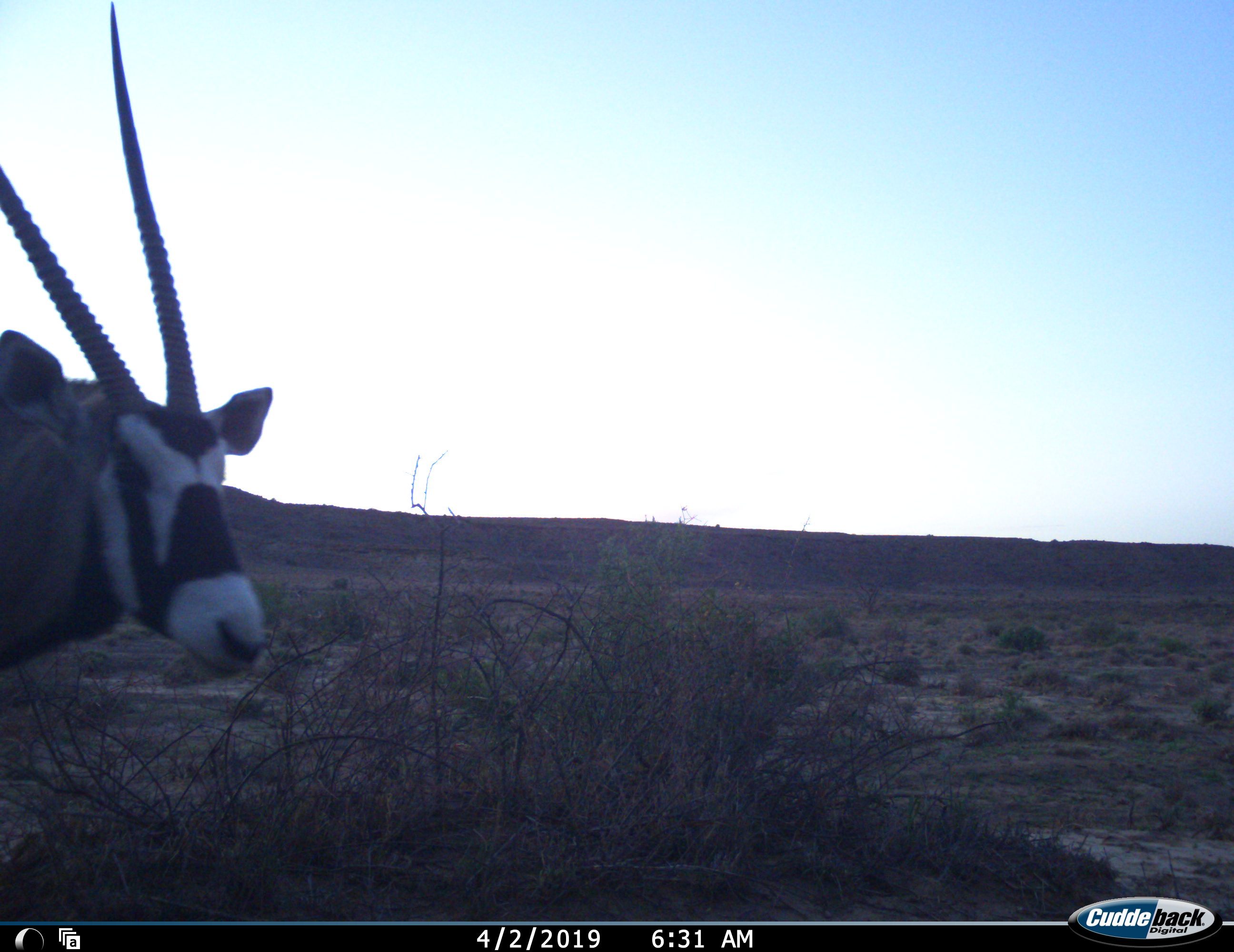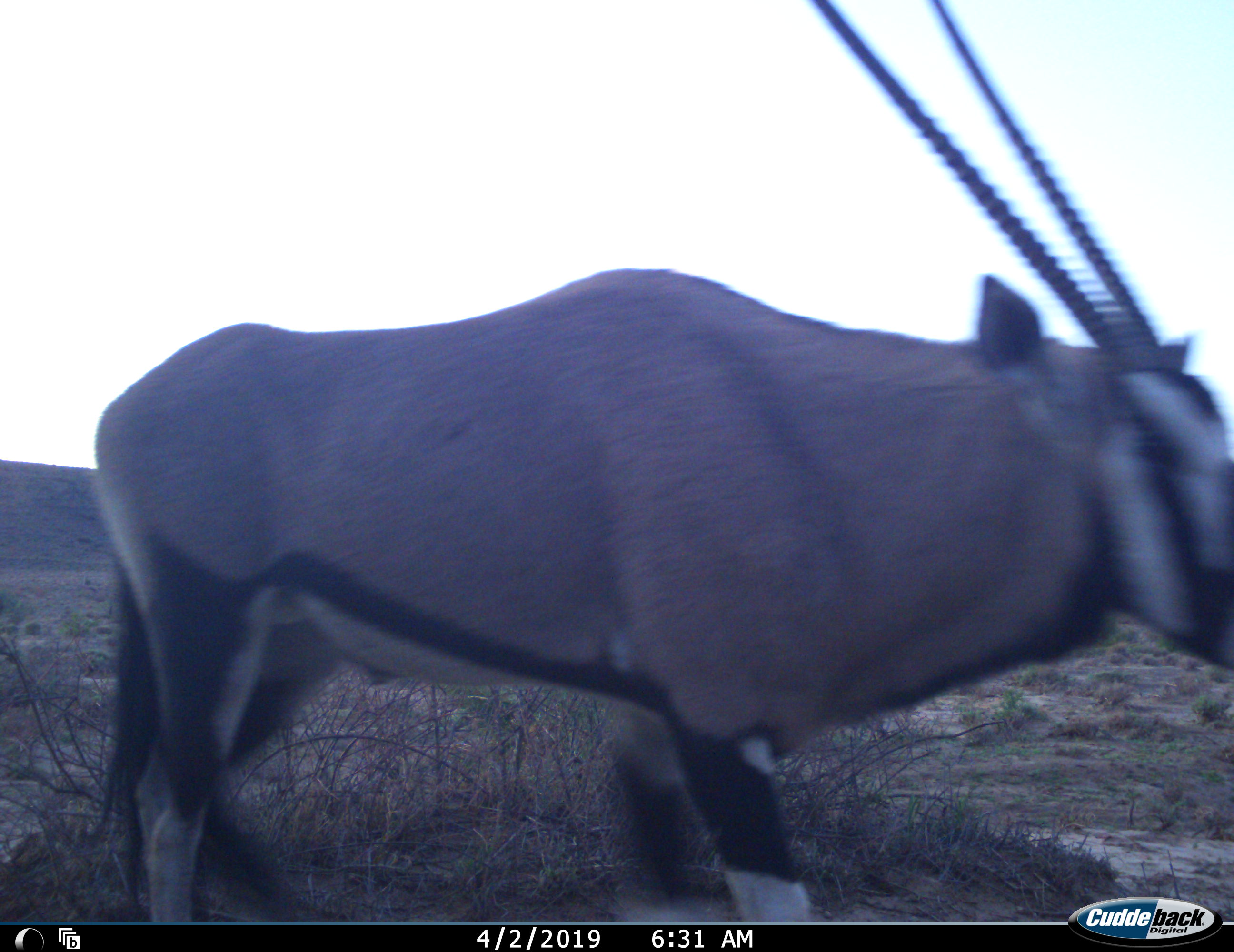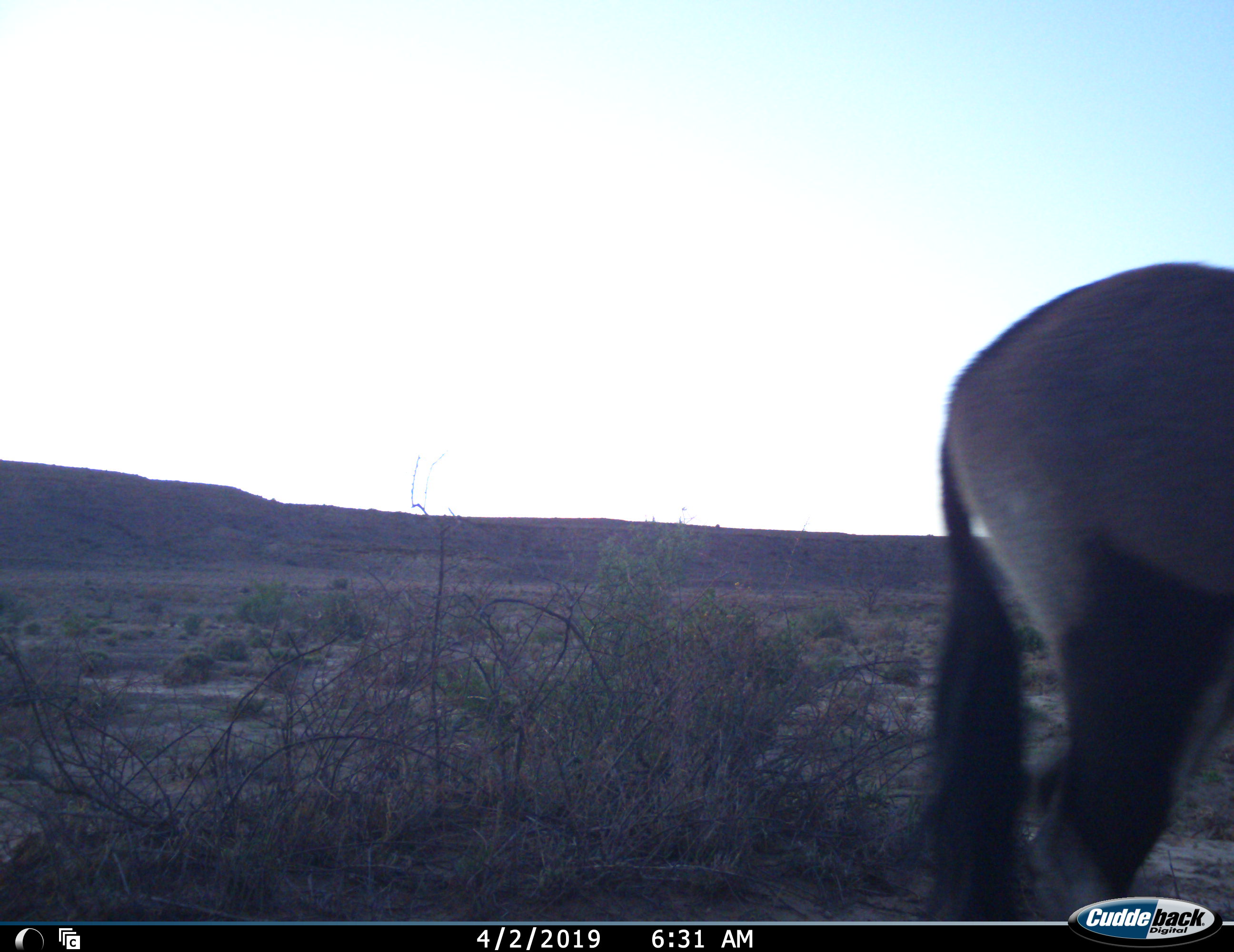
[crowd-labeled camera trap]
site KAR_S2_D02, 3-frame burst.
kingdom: Animalia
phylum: Chordata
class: Mammalia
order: Artiodactyla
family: Bovidae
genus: Oryx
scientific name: Oryx gazella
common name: gemsbok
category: oryx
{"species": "oryx (gemsbok) (Oryx gazella)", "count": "1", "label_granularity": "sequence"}